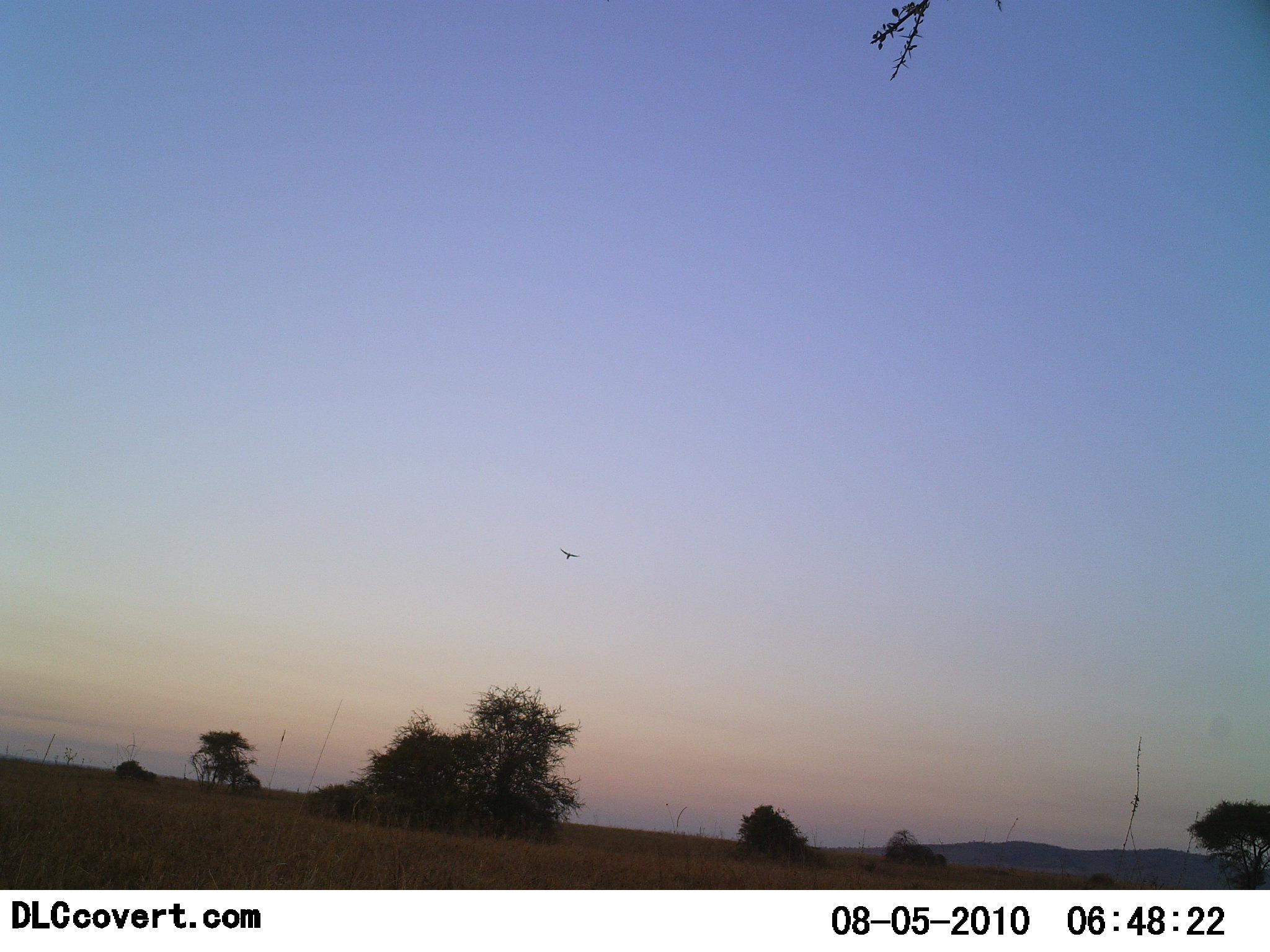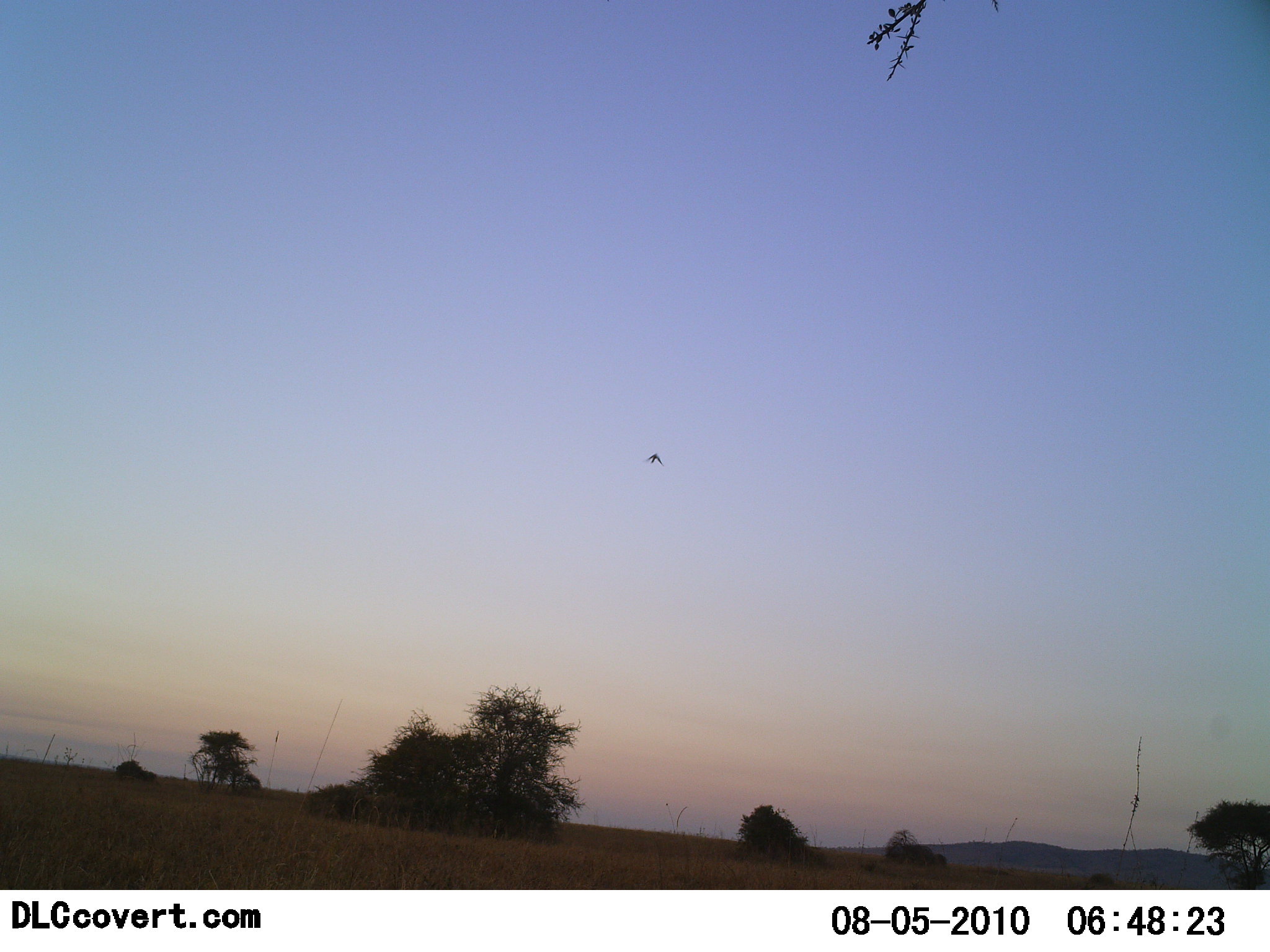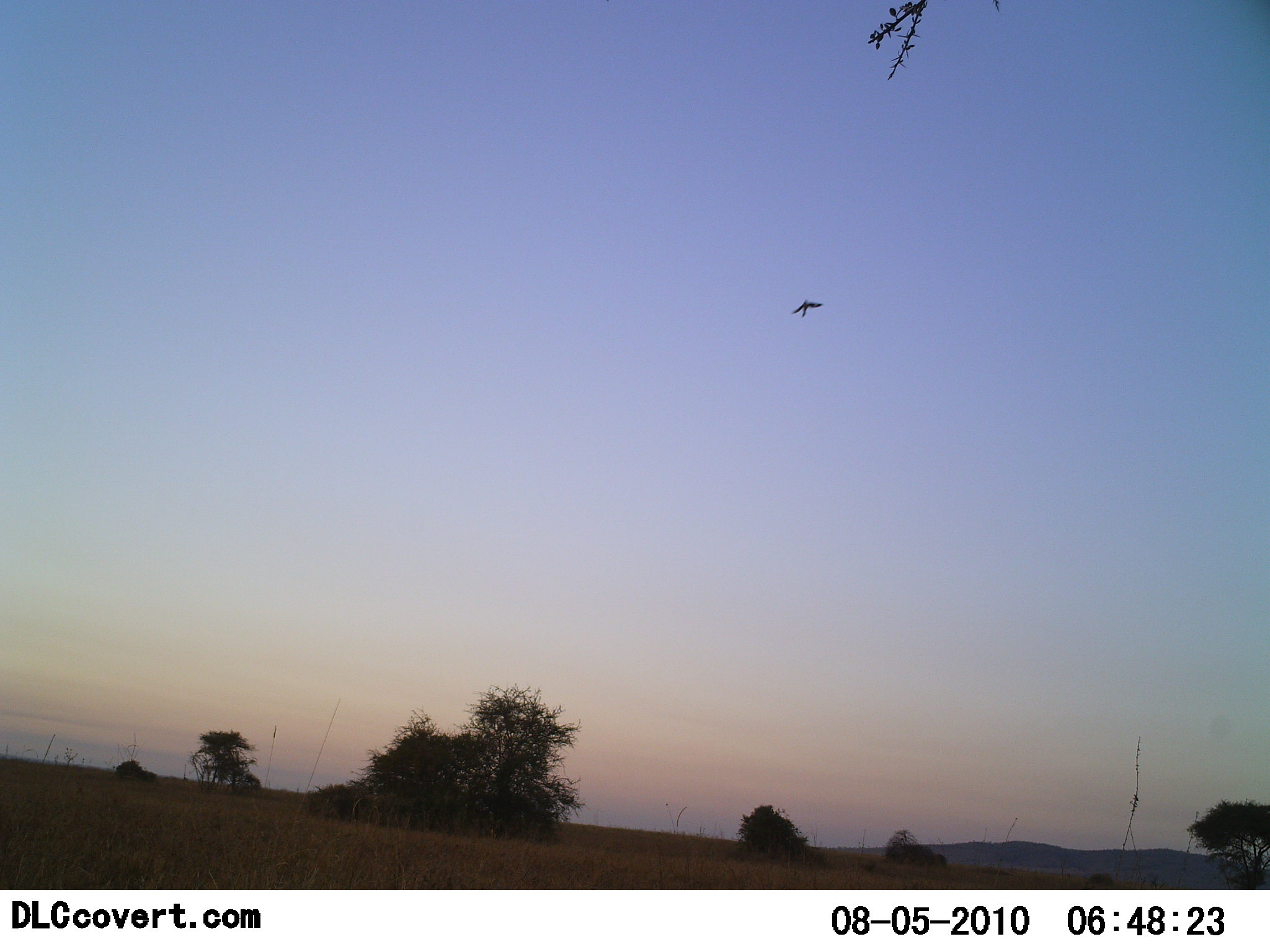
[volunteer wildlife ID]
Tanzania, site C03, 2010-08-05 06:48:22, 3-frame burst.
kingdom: Animalia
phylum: Chordata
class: Aves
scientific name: Aves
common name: bird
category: otherbird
Otherbird (bird) (Aves), count 1. Behavior (volunteer vote fractions): standing 0%, resting 0%, moving 100%, interacting 0%. Young present (vote fraction): 0%. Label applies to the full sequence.